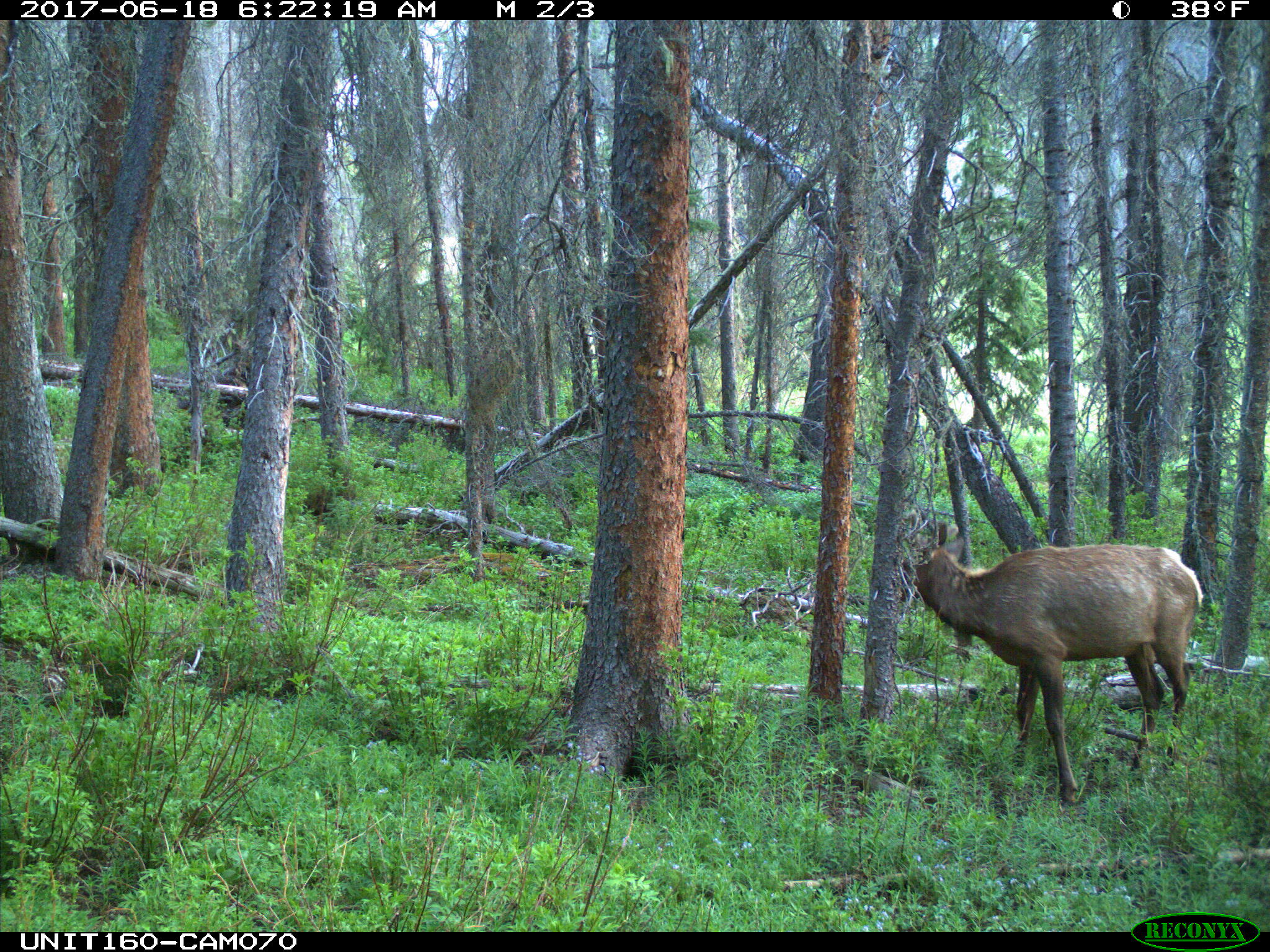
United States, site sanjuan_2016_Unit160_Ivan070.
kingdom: Animalia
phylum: Chordata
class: Mammalia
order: Artiodactyla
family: Cervidae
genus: Cervus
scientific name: Cervus elaphus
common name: red deer